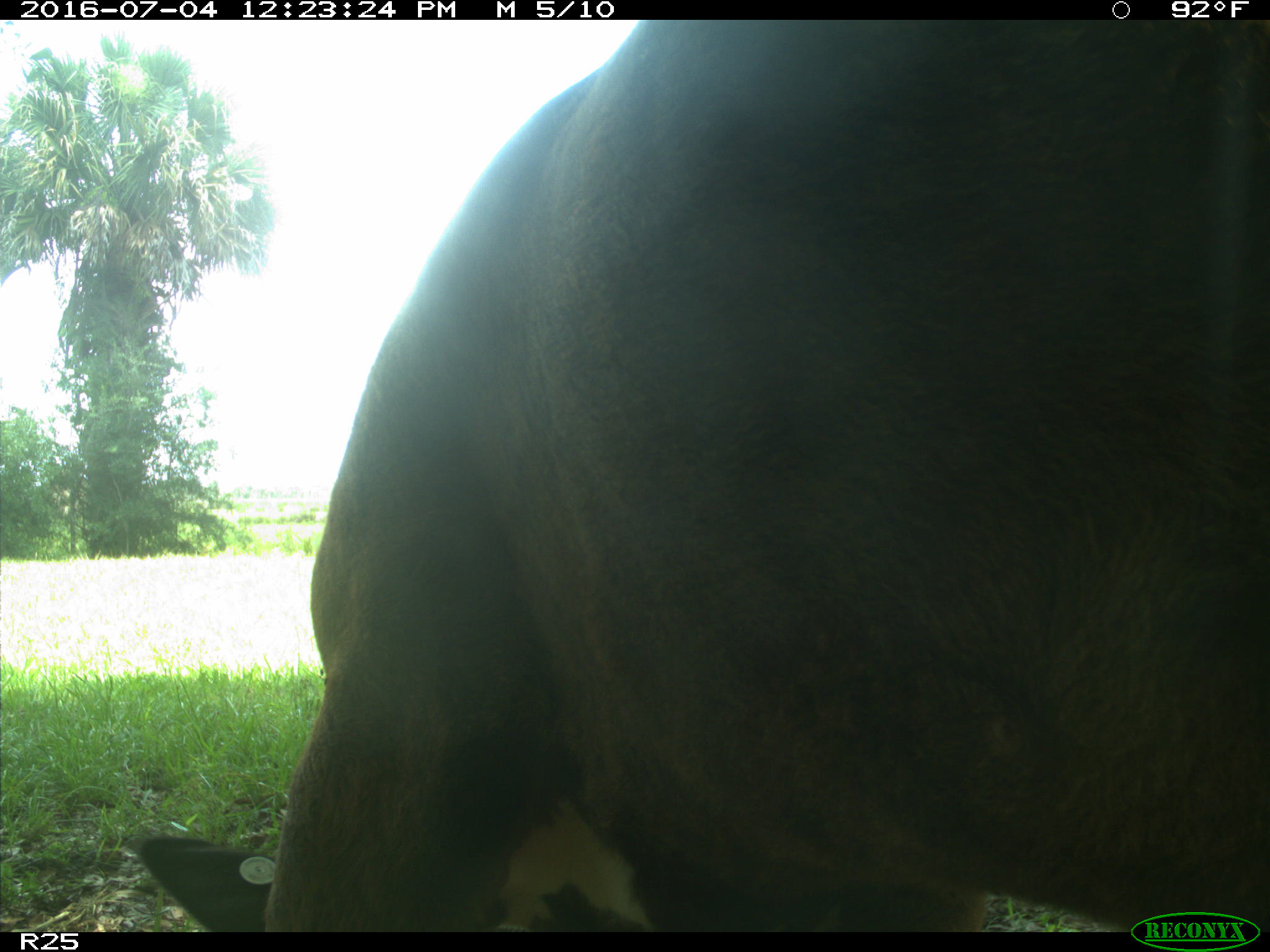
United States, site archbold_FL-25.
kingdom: Animalia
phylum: Chordata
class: Mammalia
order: Artiodactyla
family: Bovidae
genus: Bos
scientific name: Bos taurus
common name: domestic cow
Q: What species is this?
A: Bos taurus (domestic cow).